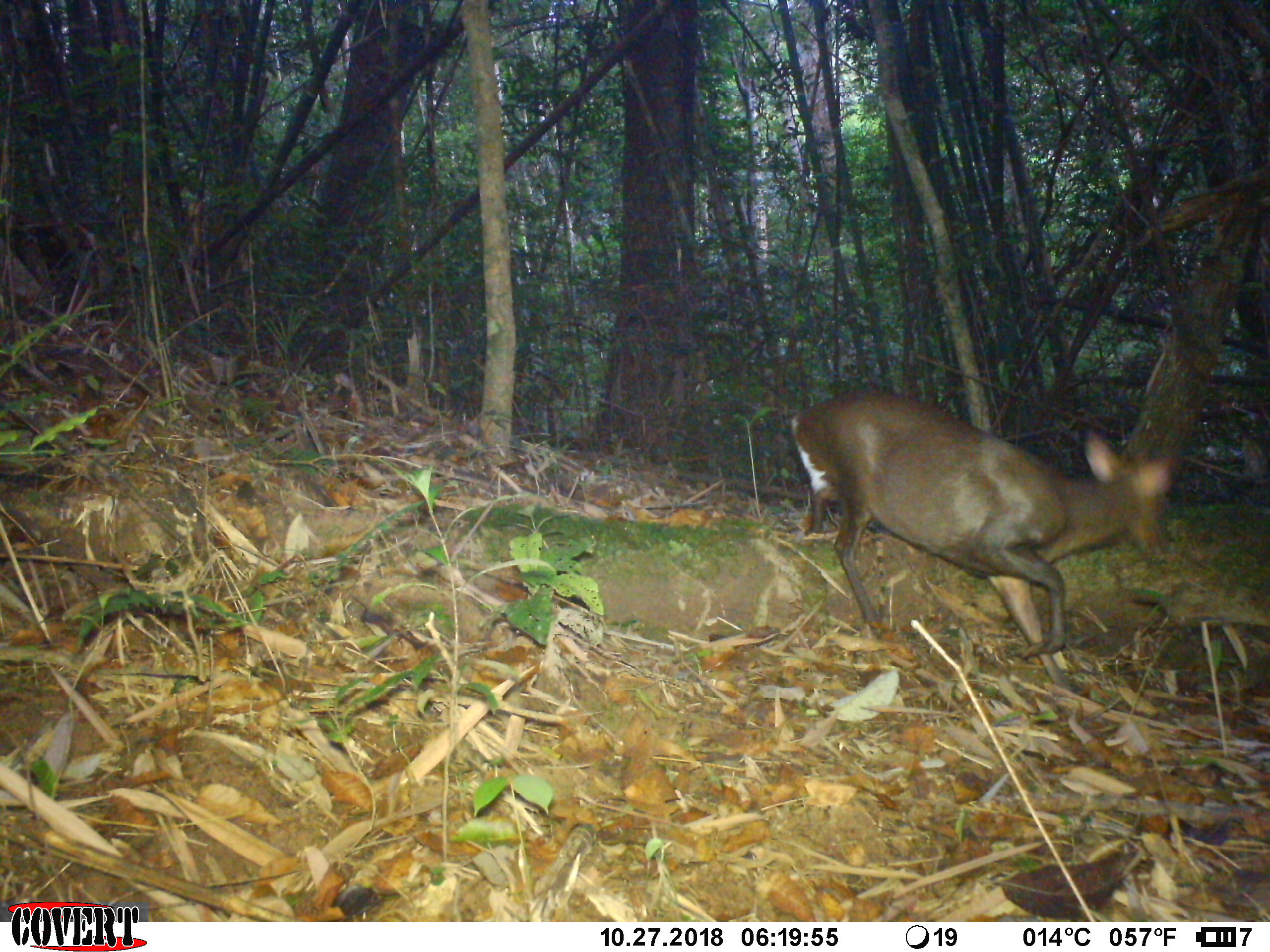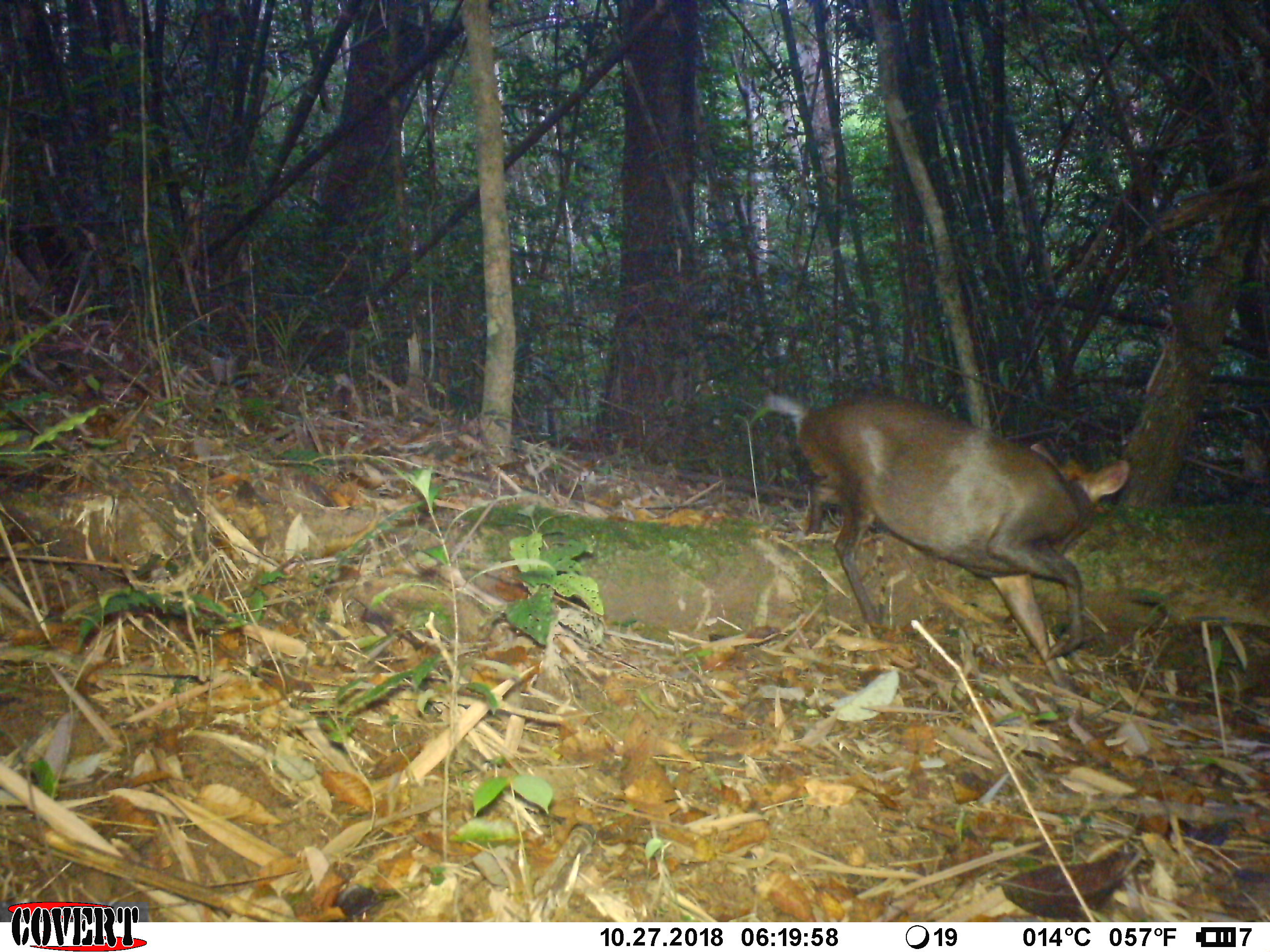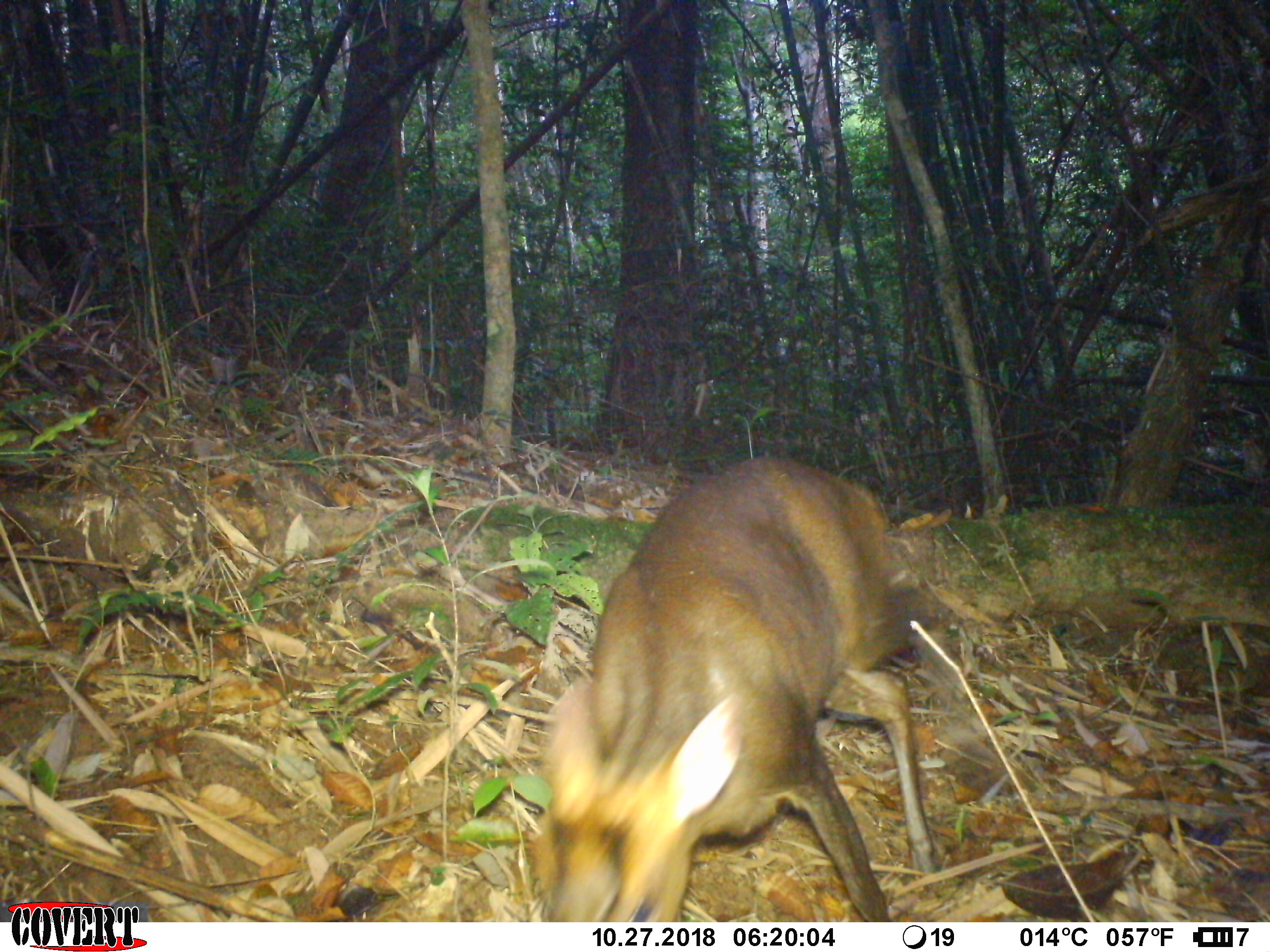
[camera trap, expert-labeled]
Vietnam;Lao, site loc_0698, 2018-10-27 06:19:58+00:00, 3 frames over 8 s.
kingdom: Animalia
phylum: Chordata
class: Mammalia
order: Artiodactyla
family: Cervidae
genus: Muntiacus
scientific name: Muntiacus rooseveltorum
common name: roosevelt's muntjac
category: roosevelts muntjac group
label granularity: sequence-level